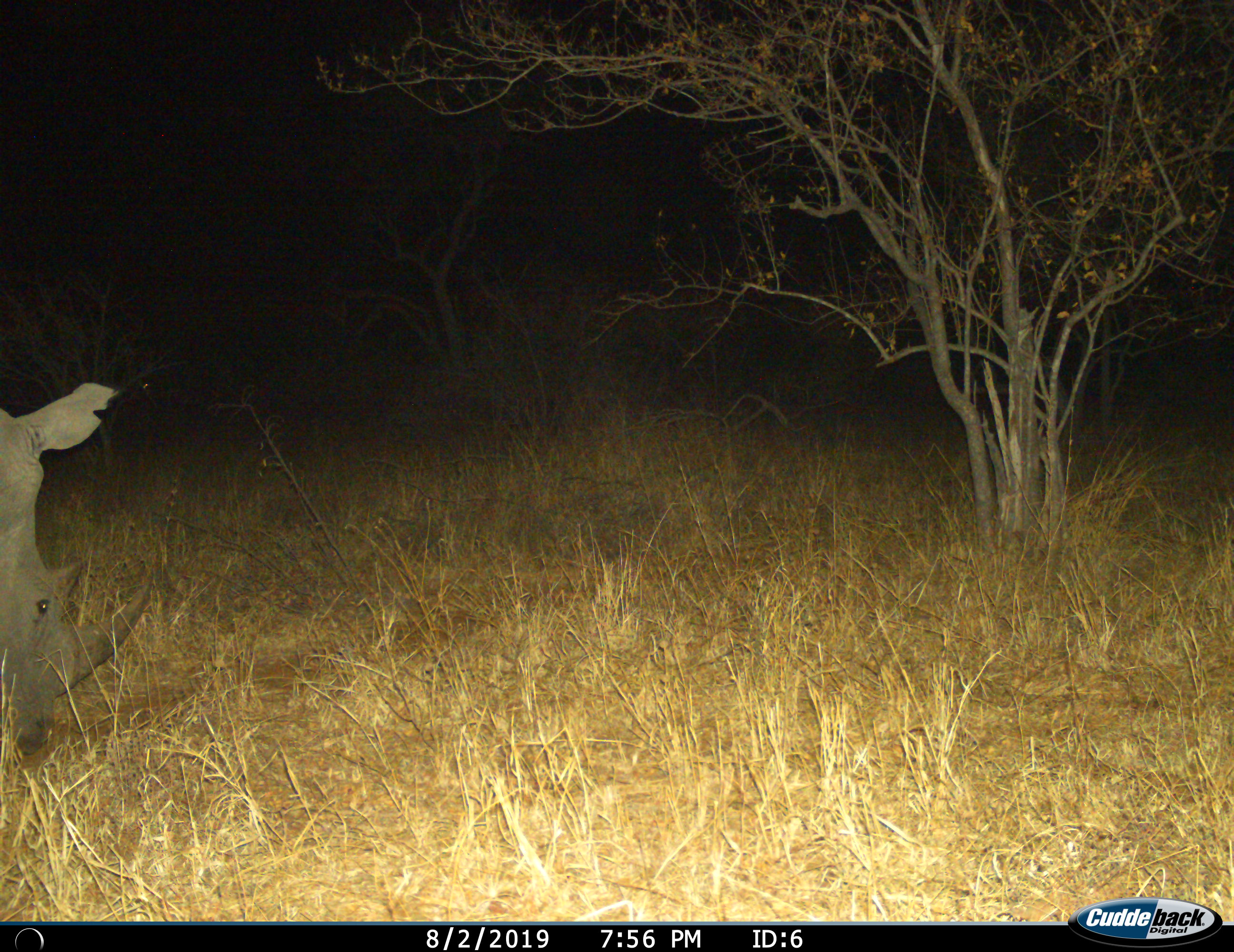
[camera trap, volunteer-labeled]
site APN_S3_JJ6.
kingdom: Animalia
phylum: Chordata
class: Mammalia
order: Perissodactyla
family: Rhinocerotidae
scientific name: Rhinocerotidae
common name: unknown rhinoceros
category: rhinocerosunknown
Rhinocerosunknown (unknown rhinoceros) (Rhinocerotidae), count 1. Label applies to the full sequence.